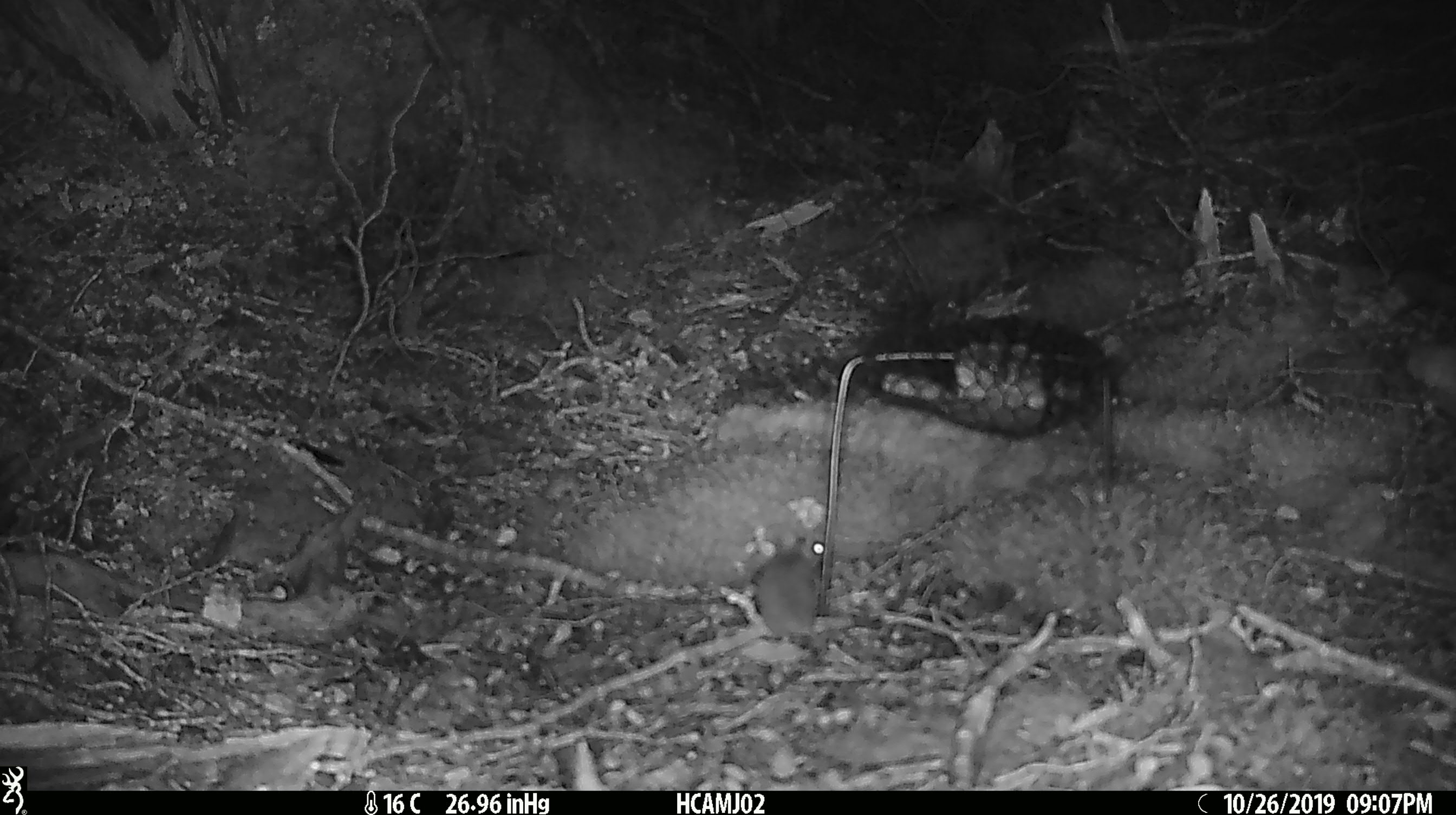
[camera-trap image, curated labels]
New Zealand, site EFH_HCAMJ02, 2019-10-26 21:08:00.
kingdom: Animalia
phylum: Chordata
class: Mammalia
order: Rodentia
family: Muridae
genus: Mus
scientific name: Mus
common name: mouse